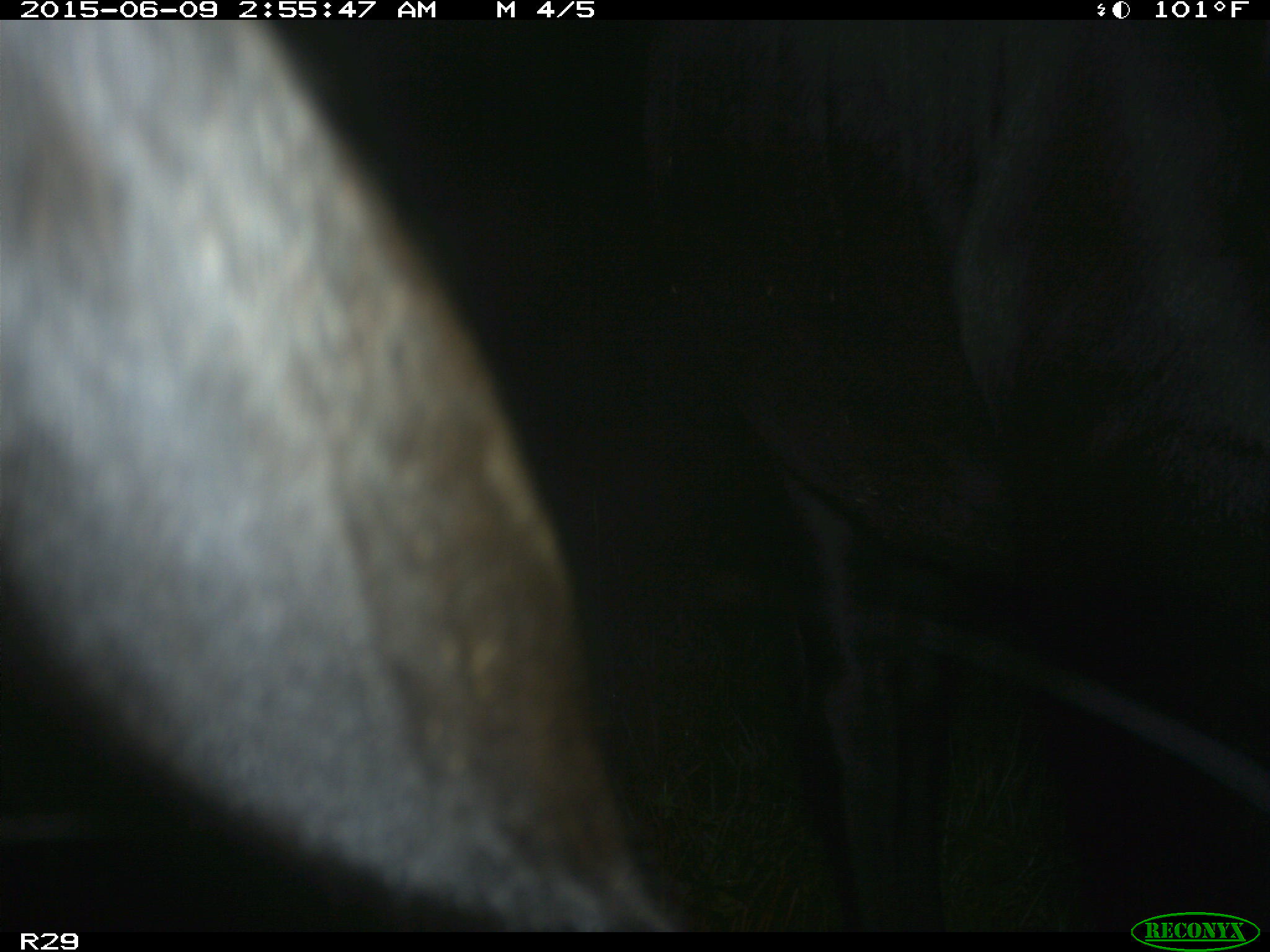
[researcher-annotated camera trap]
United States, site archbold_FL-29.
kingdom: Animalia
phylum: Chordata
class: Mammalia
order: Artiodactyla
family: Bovidae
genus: Bos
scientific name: Bos taurus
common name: domestic cow